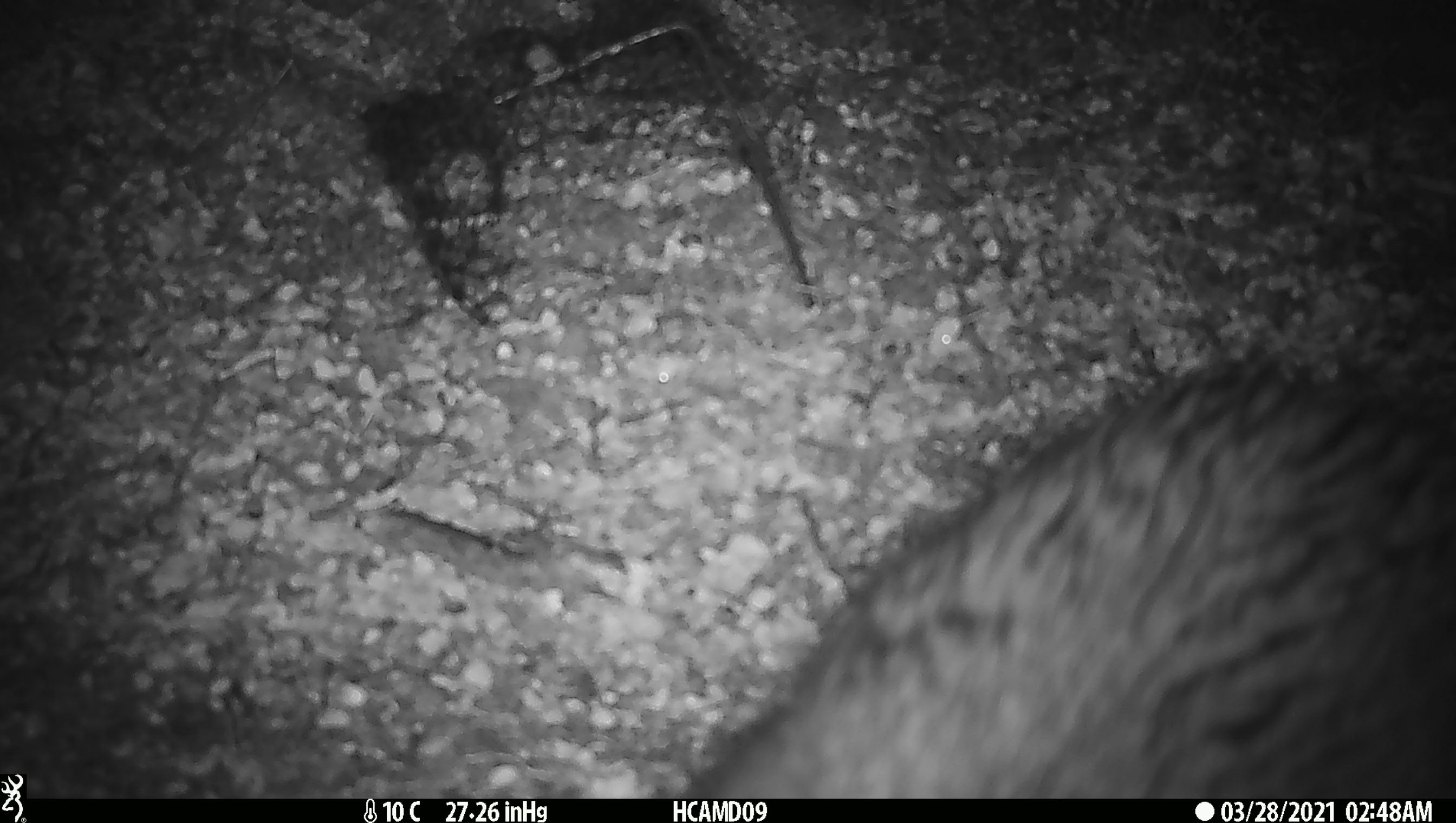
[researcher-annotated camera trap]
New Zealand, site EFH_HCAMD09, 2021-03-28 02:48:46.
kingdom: Animalia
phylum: Chordata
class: Mammalia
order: Diprotodontia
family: Phalangeridae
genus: Trichosurus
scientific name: Trichosurus vulpecula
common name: common brushtail possum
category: possum